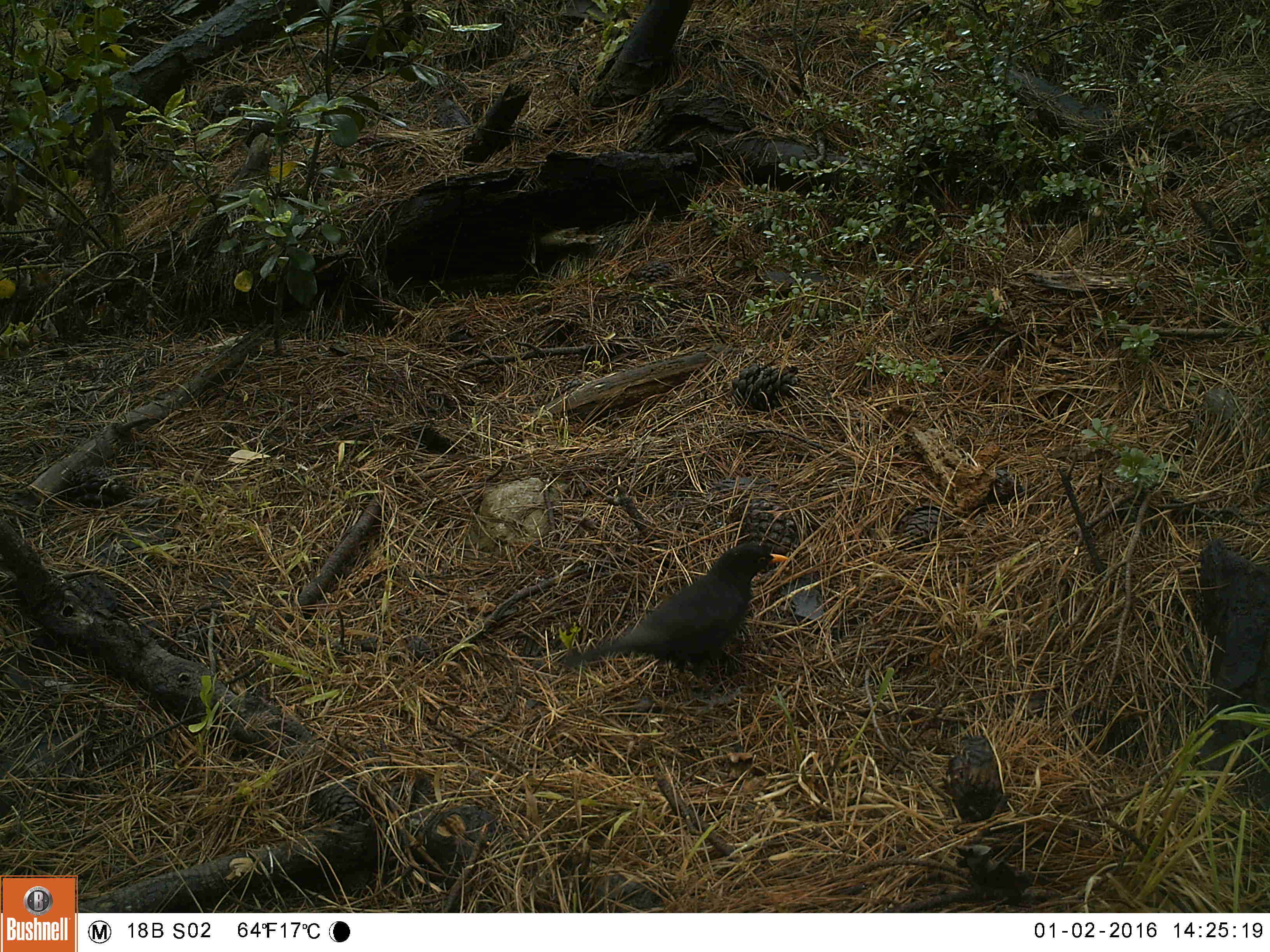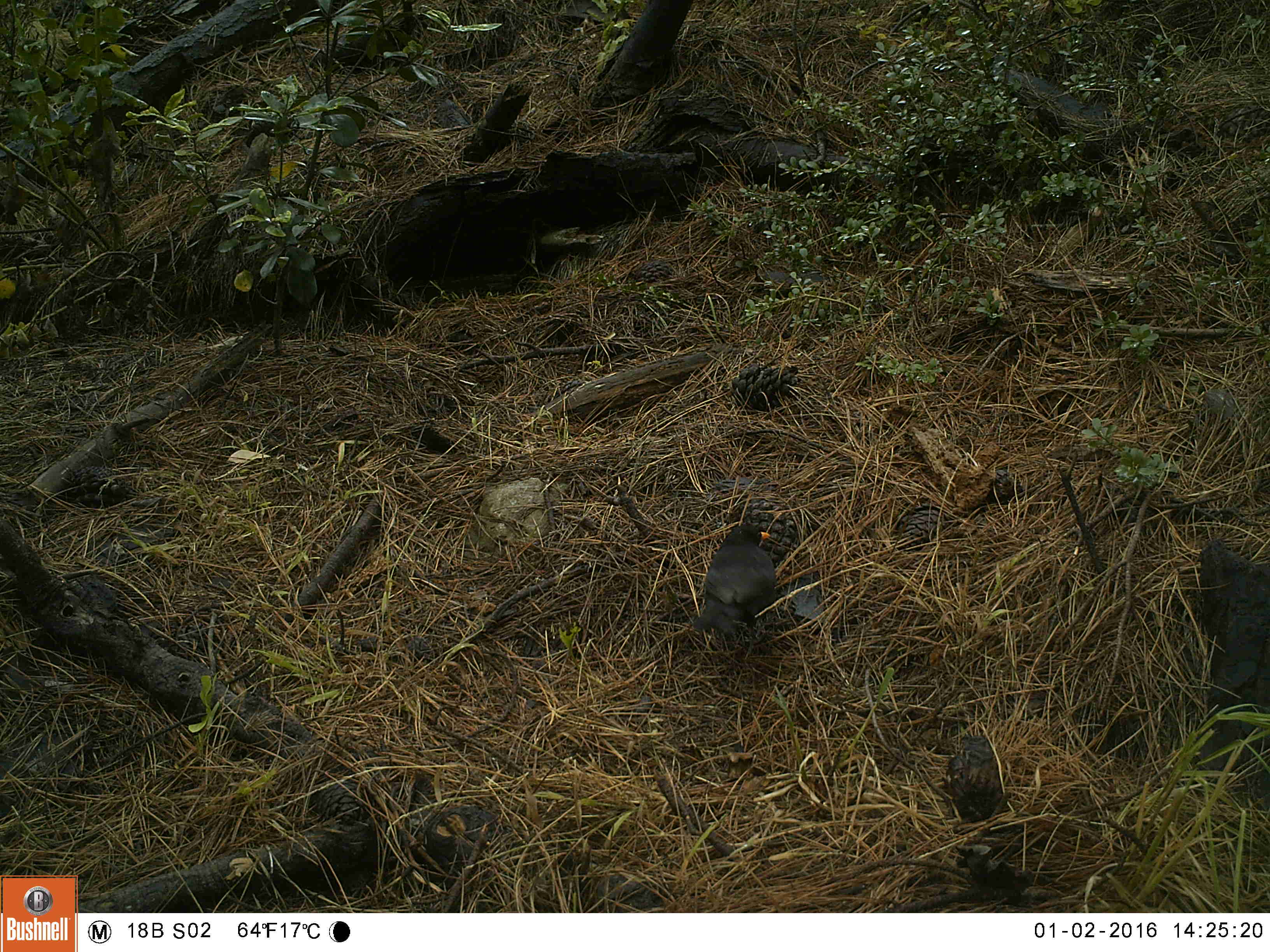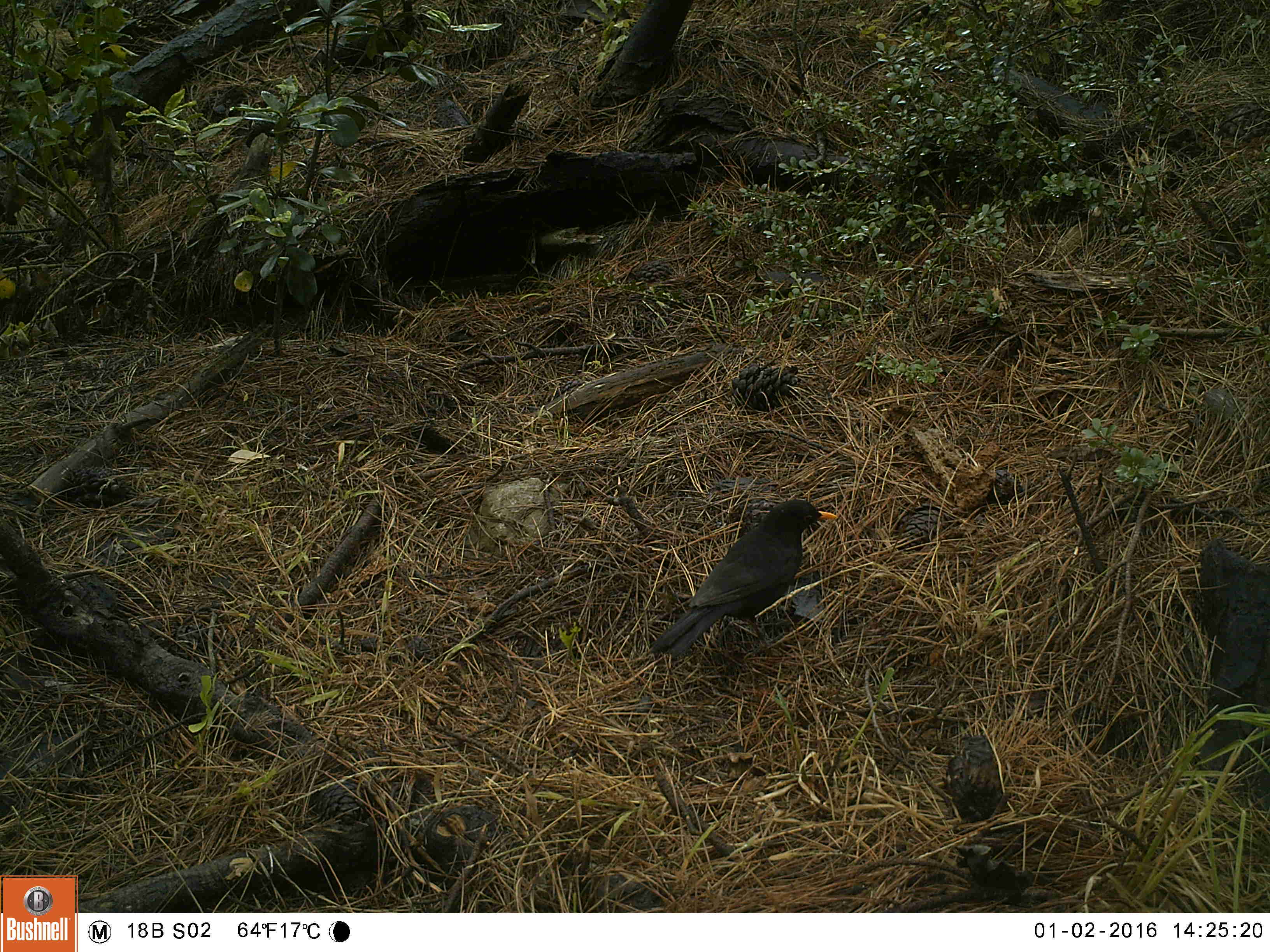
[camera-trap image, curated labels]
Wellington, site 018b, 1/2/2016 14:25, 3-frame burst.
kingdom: Animalia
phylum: Chordata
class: Aves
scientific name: Aves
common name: bird